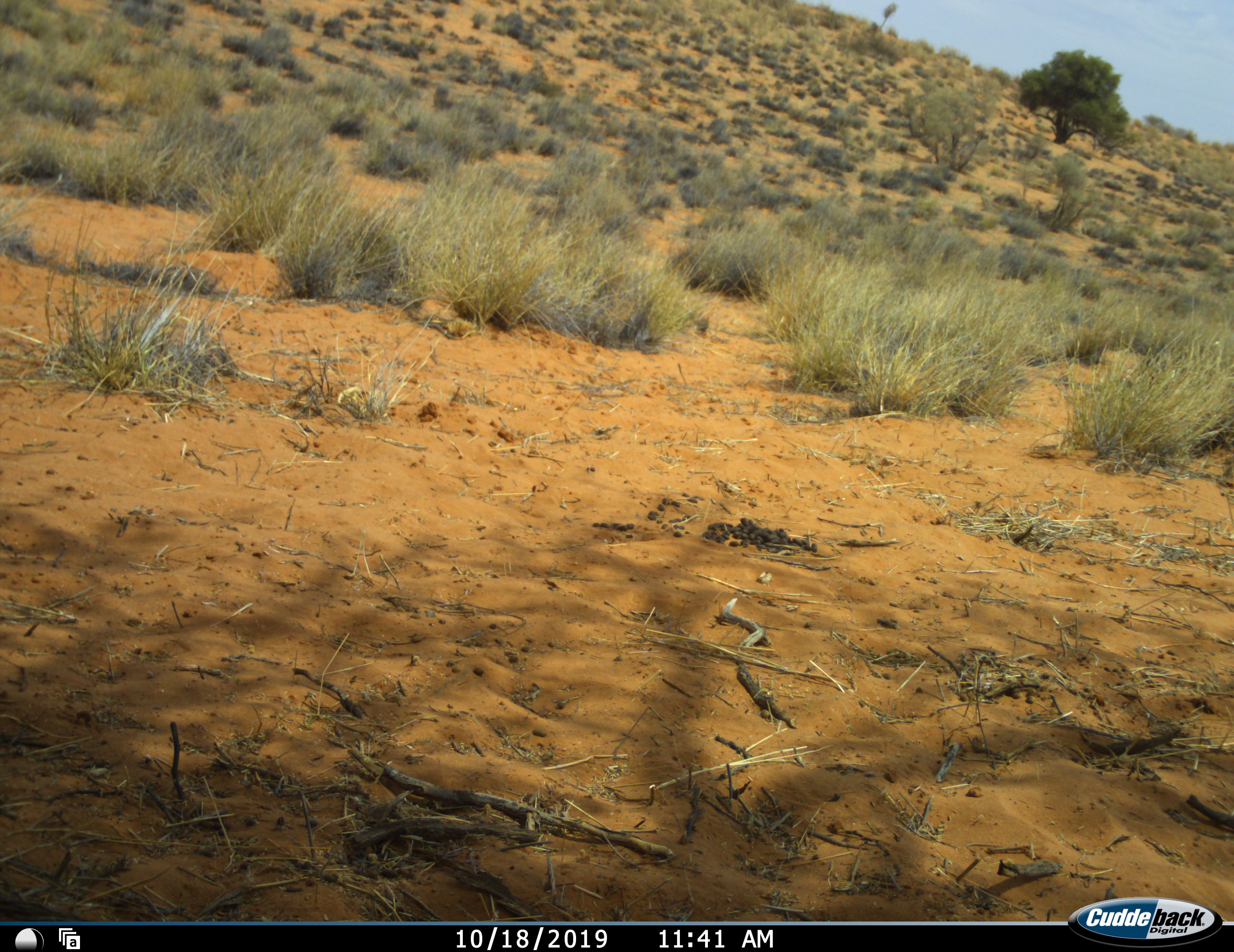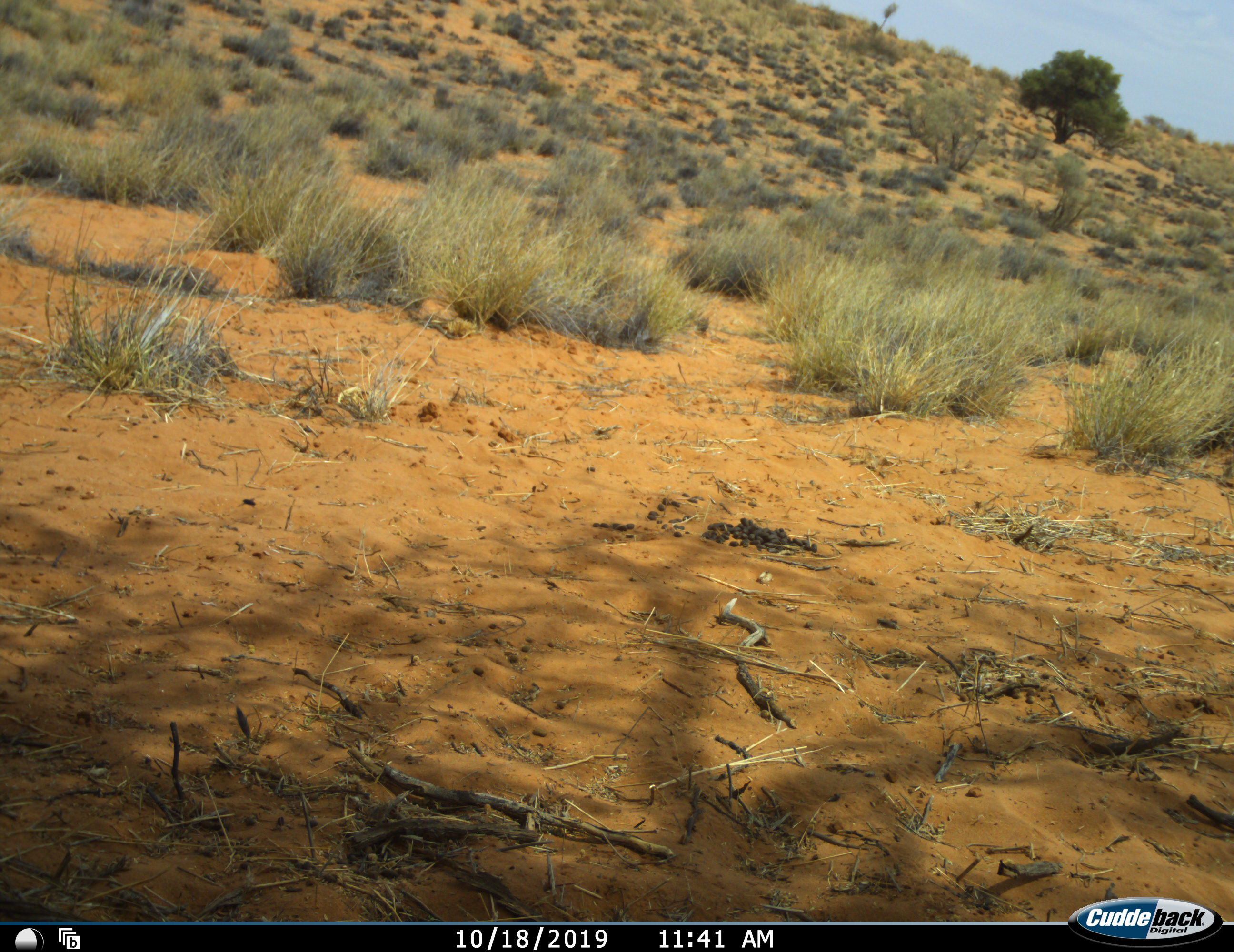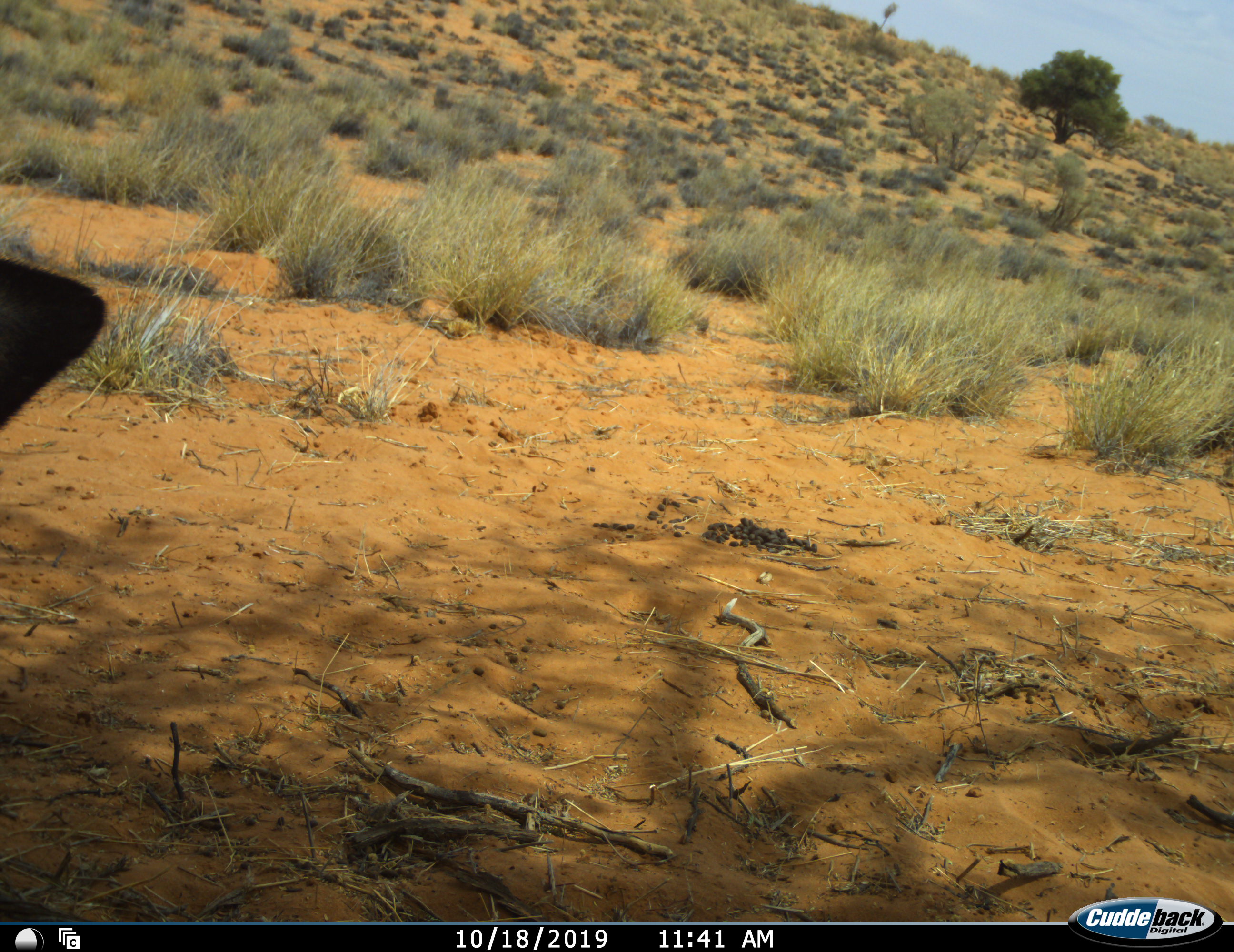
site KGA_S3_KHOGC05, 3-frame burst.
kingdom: Animalia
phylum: Chordata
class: Mammalia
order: Artiodactyla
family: Bovidae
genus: Oryx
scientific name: Oryx gazella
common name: gemsbok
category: oryx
Oryx (gemsbok) (Oryx gazella), count 1. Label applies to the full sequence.